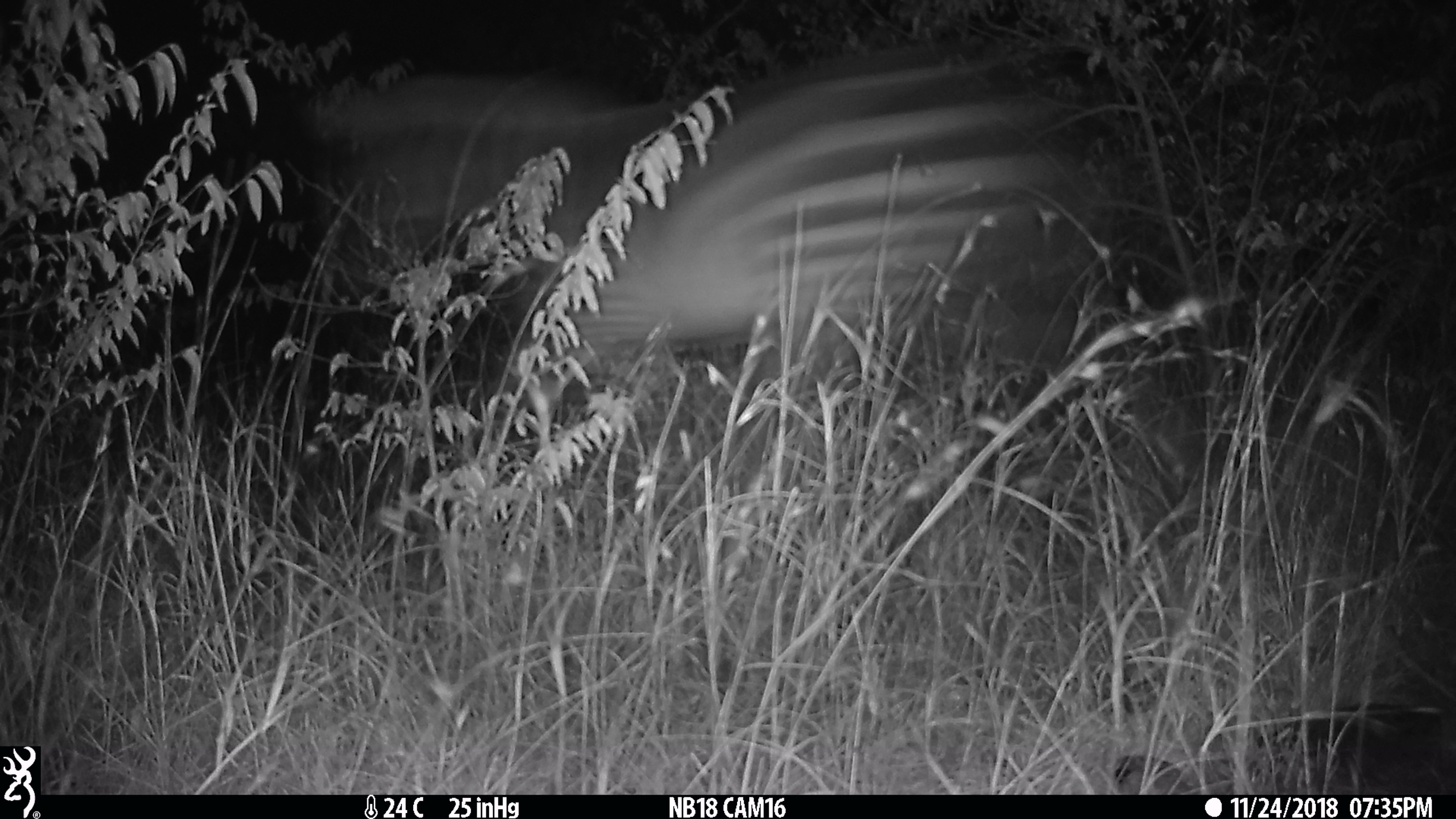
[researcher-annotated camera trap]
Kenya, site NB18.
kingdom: Animalia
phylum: Chordata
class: Mammalia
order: Perissodactyla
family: Equidae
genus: Equus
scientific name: Equus quagga burchellii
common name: burchell's zebra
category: zebra